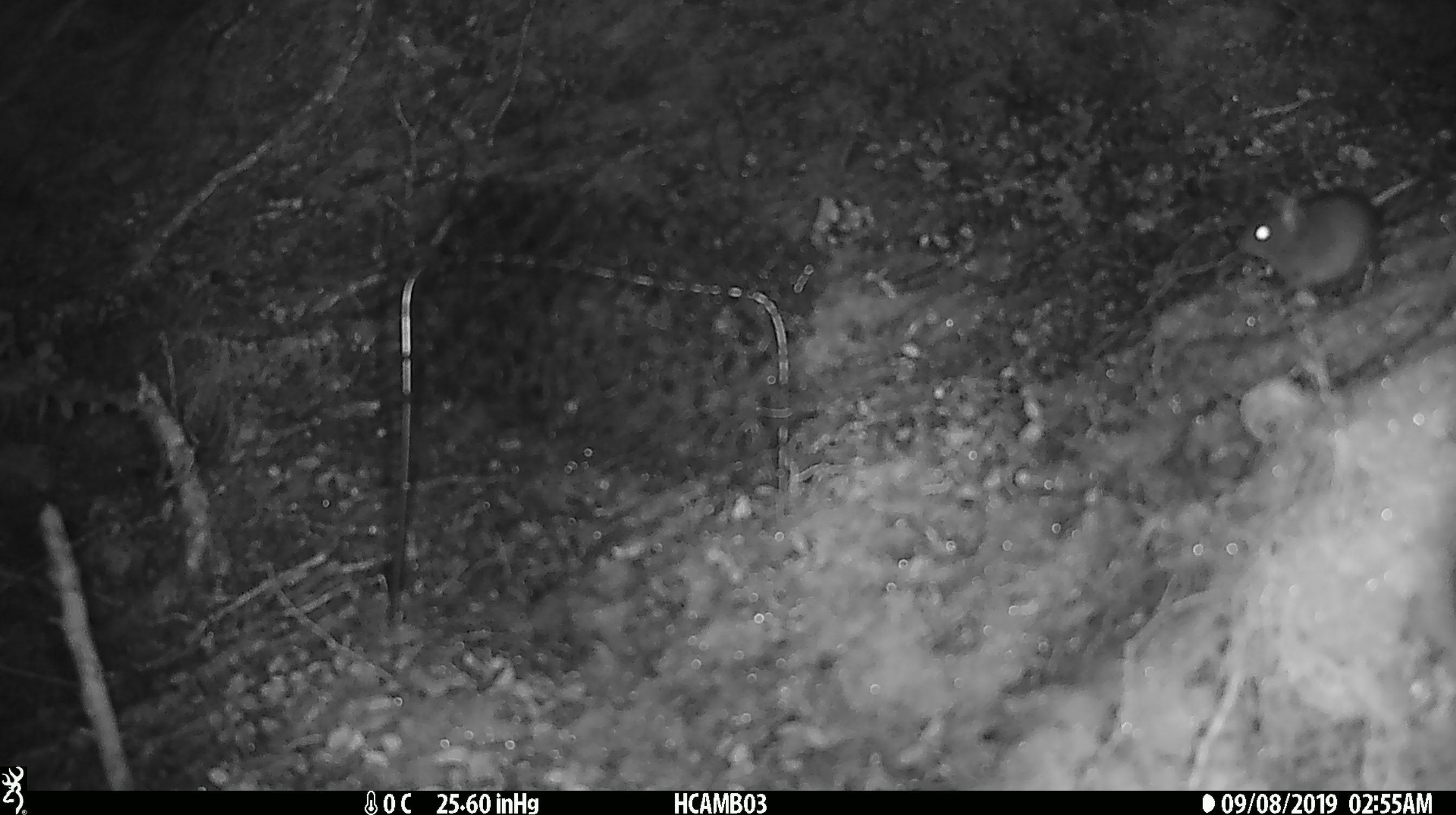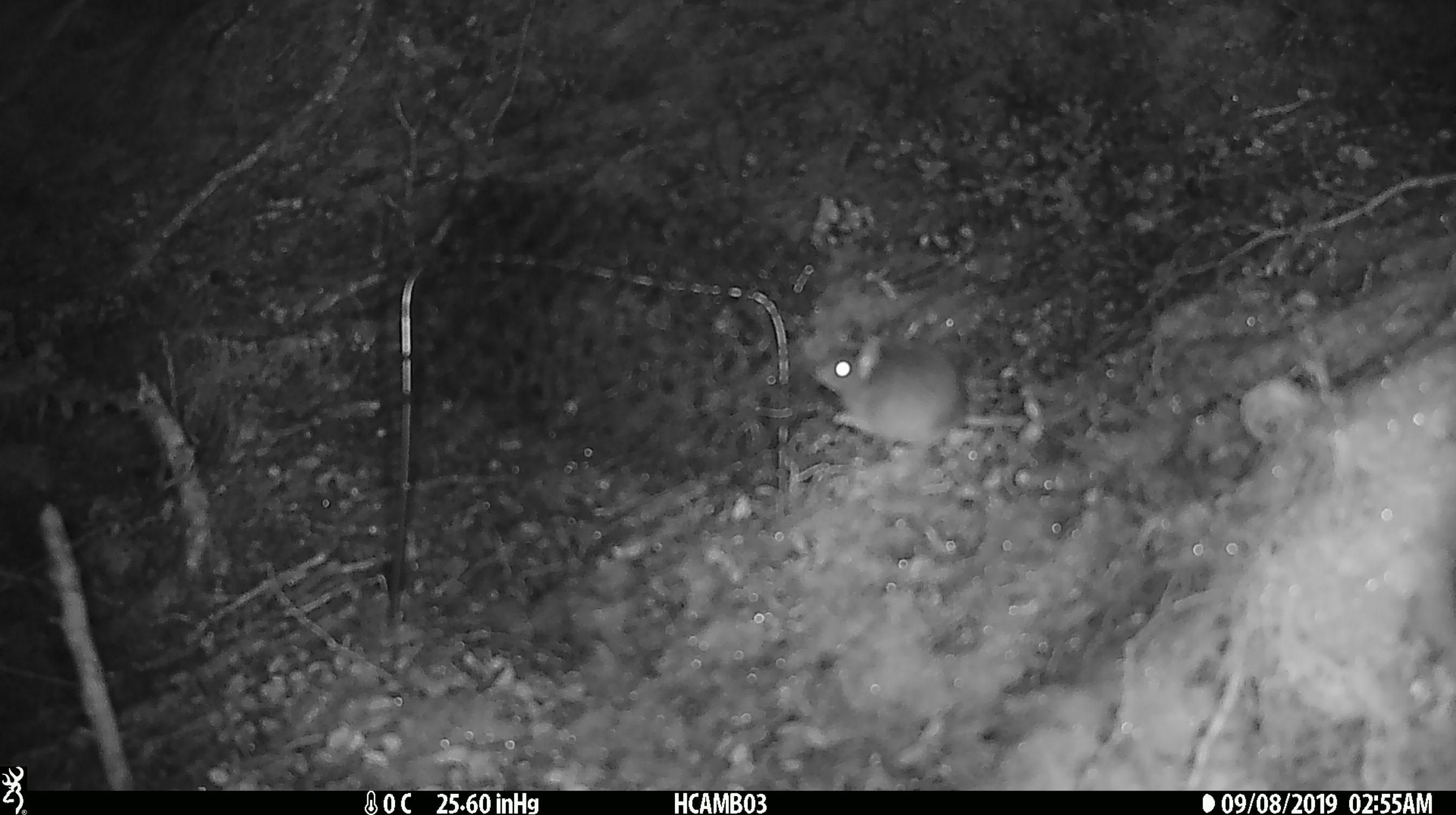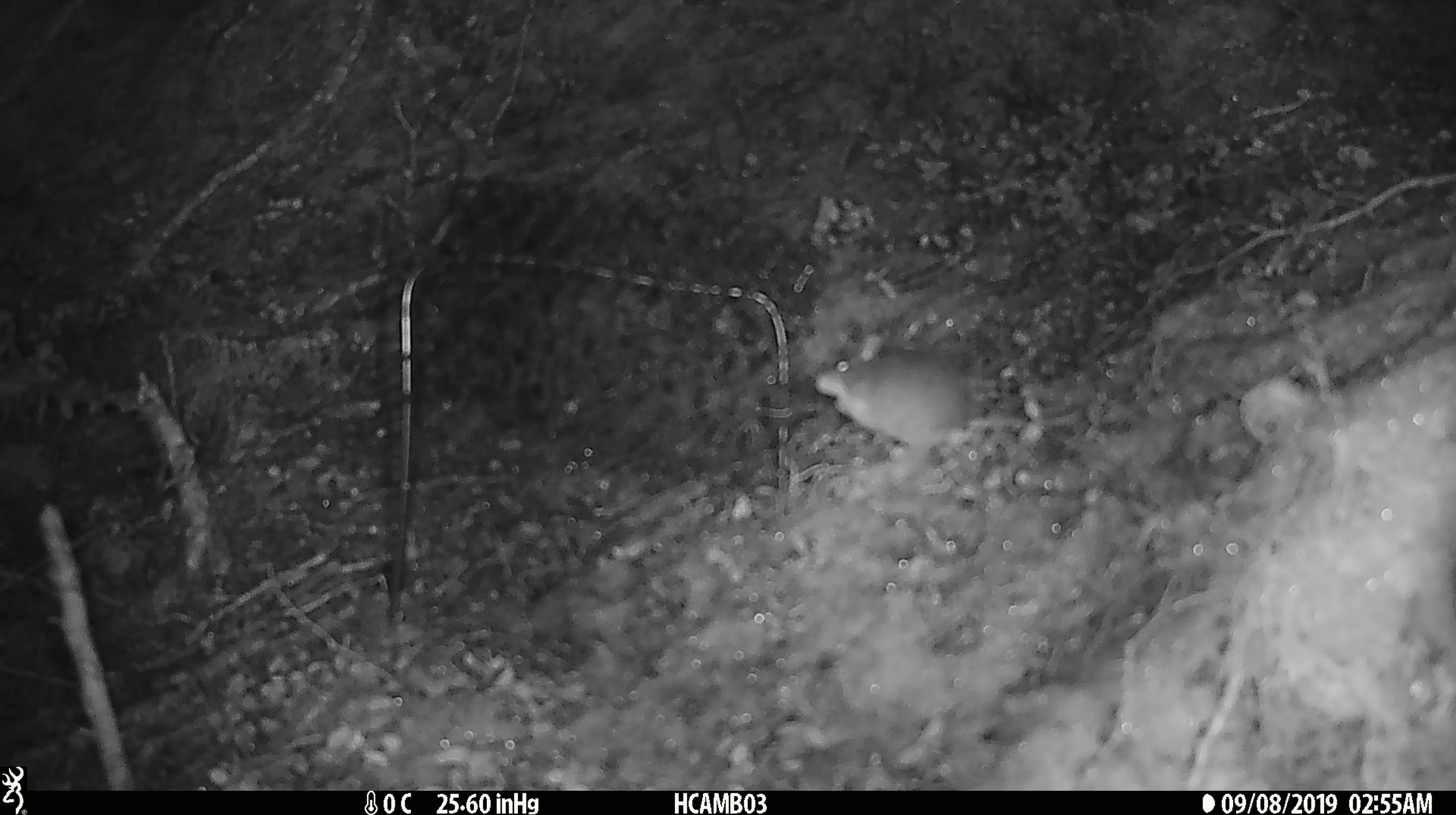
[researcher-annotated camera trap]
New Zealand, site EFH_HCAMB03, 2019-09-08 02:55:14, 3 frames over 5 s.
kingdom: Animalia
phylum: Chordata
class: Mammalia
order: Rodentia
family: Muridae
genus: Mus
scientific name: Mus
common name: mouse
Mouse (Mus).